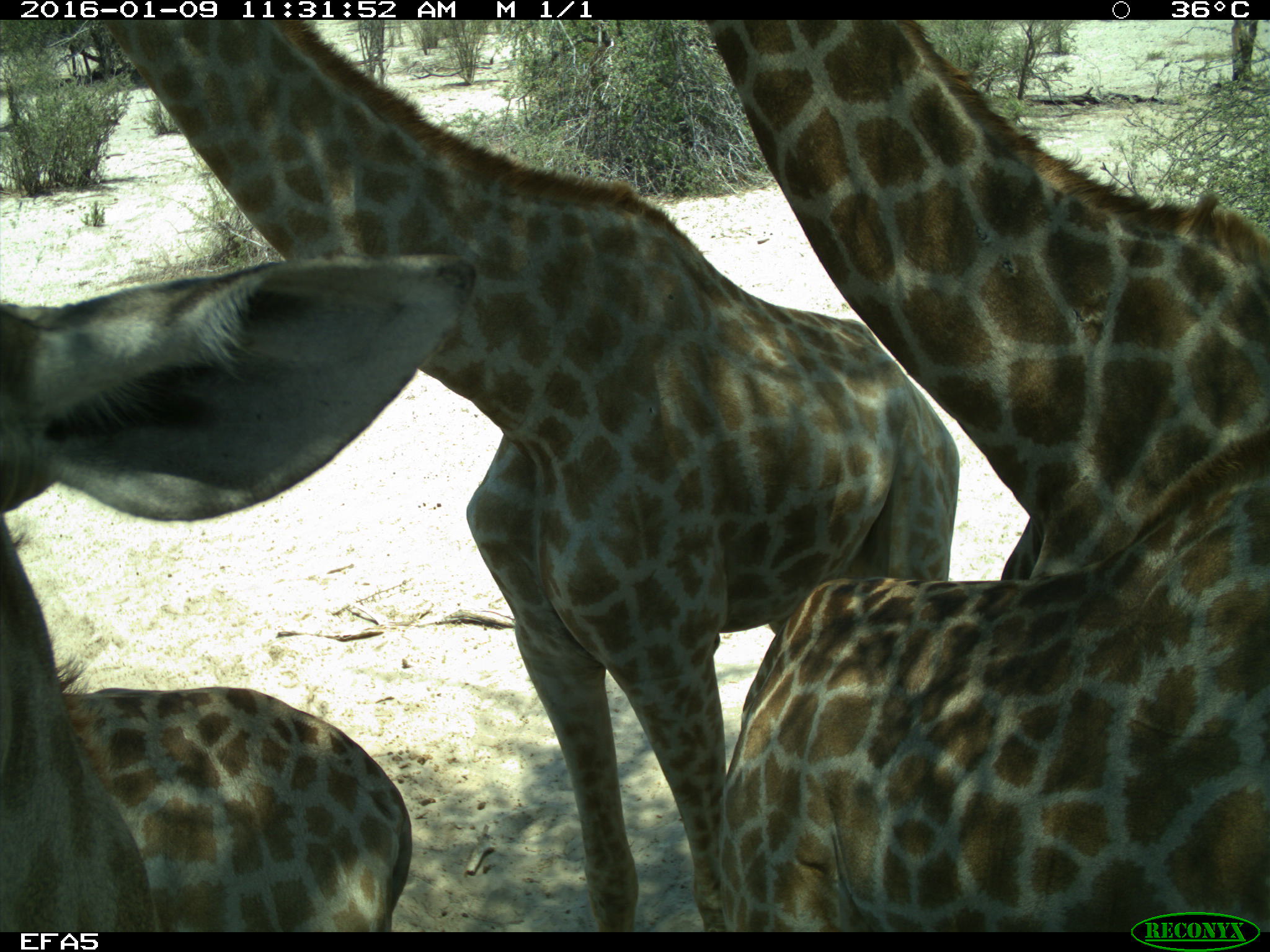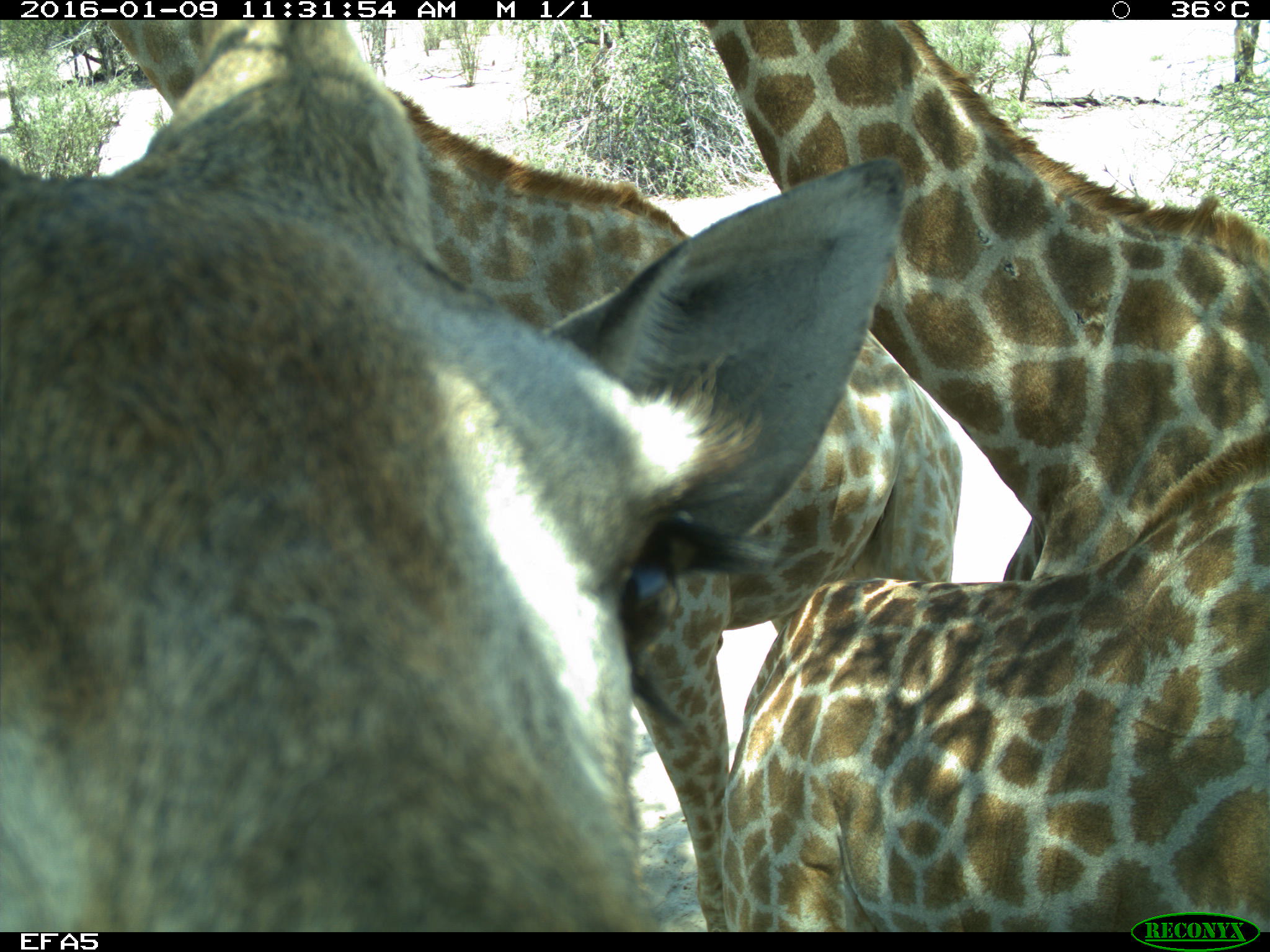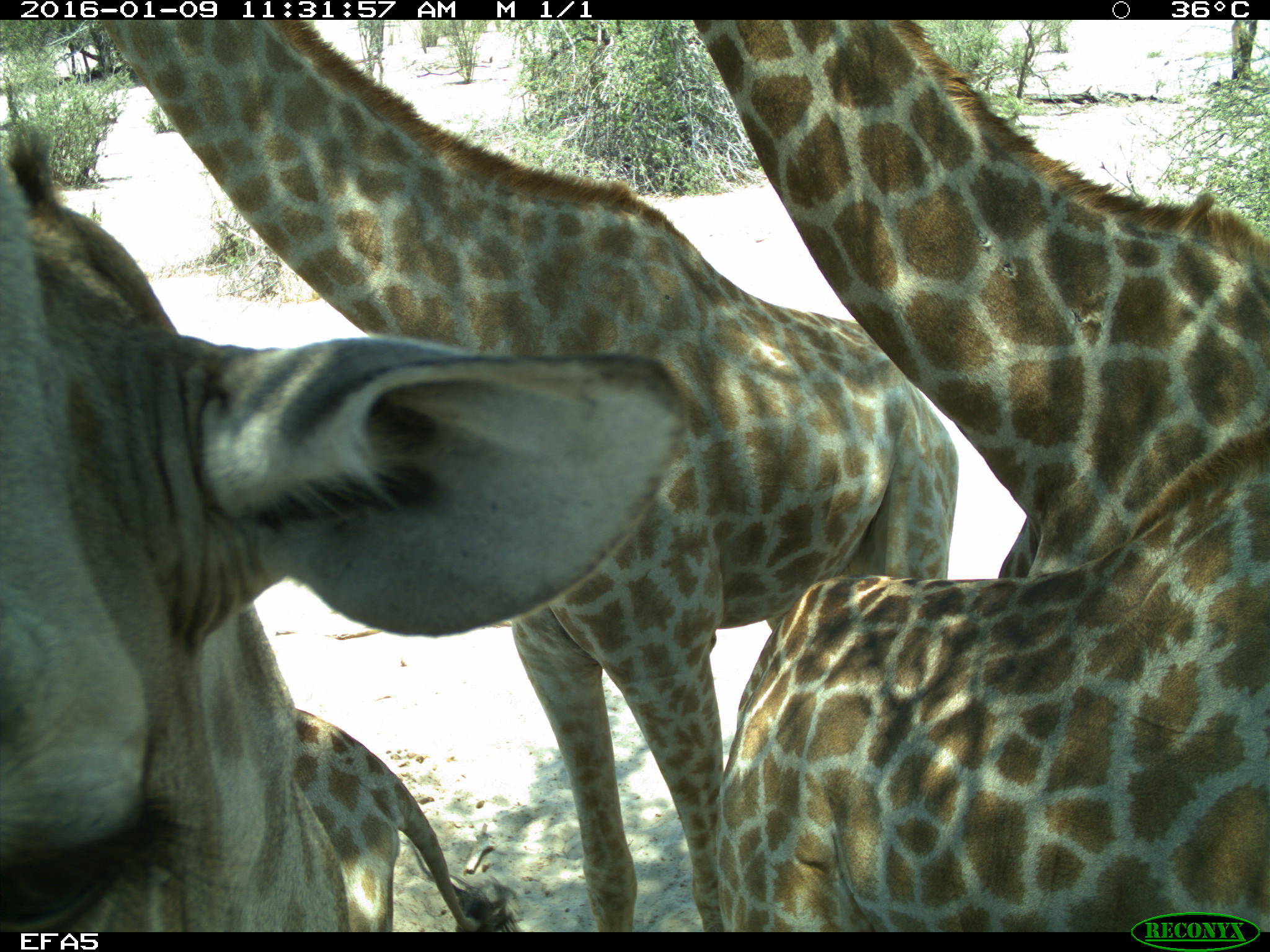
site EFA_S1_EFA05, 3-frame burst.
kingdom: Animalia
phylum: Chordata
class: Mammalia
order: Artiodactyla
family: Giraffidae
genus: Giraffa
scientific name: Giraffa camelopardalis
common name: giraffe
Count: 4.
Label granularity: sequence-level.